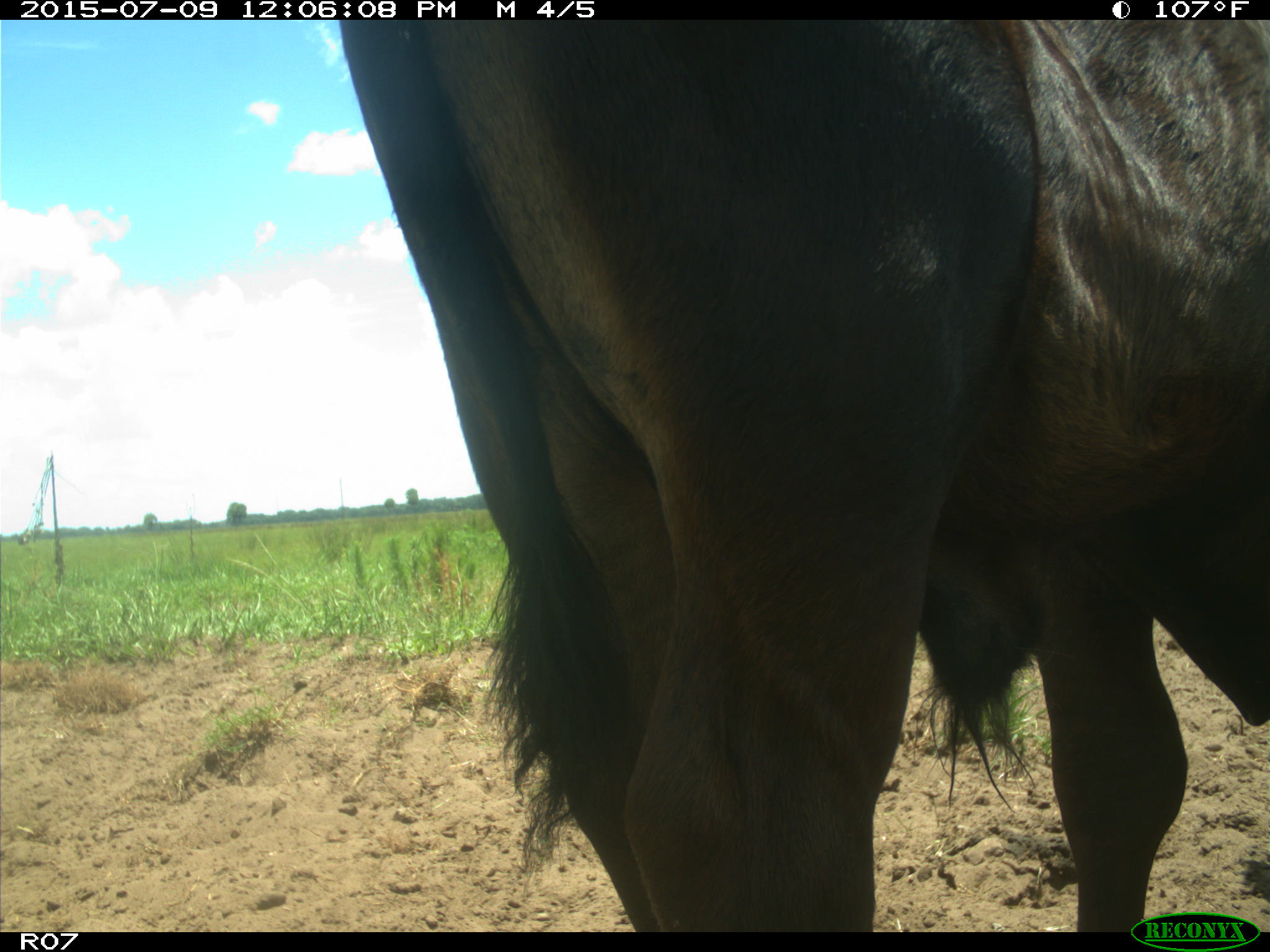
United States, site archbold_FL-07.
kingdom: Animalia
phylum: Chordata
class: Mammalia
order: Artiodactyla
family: Bovidae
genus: Bos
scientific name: Bos taurus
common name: domestic cow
Bos taurus (domestic cow).